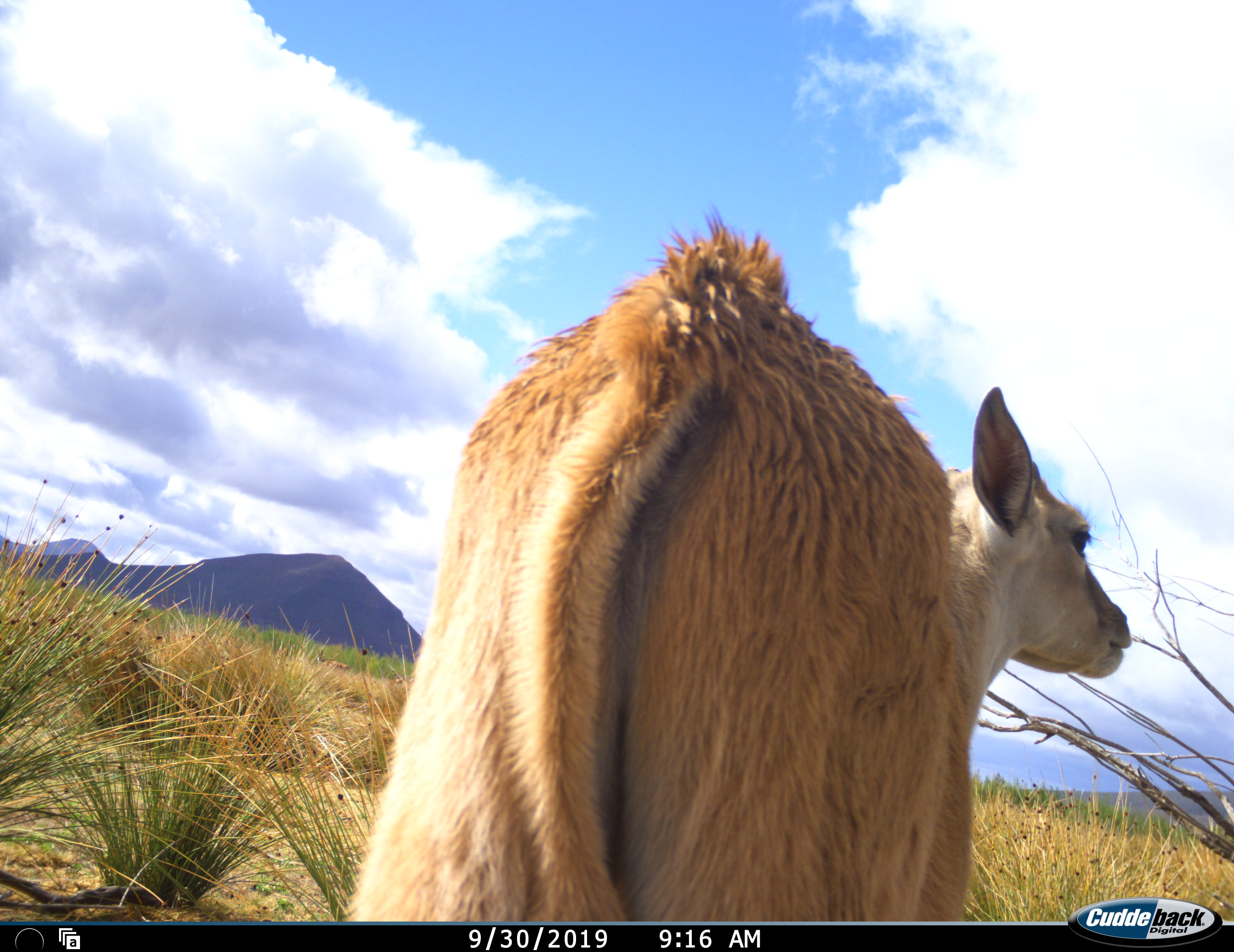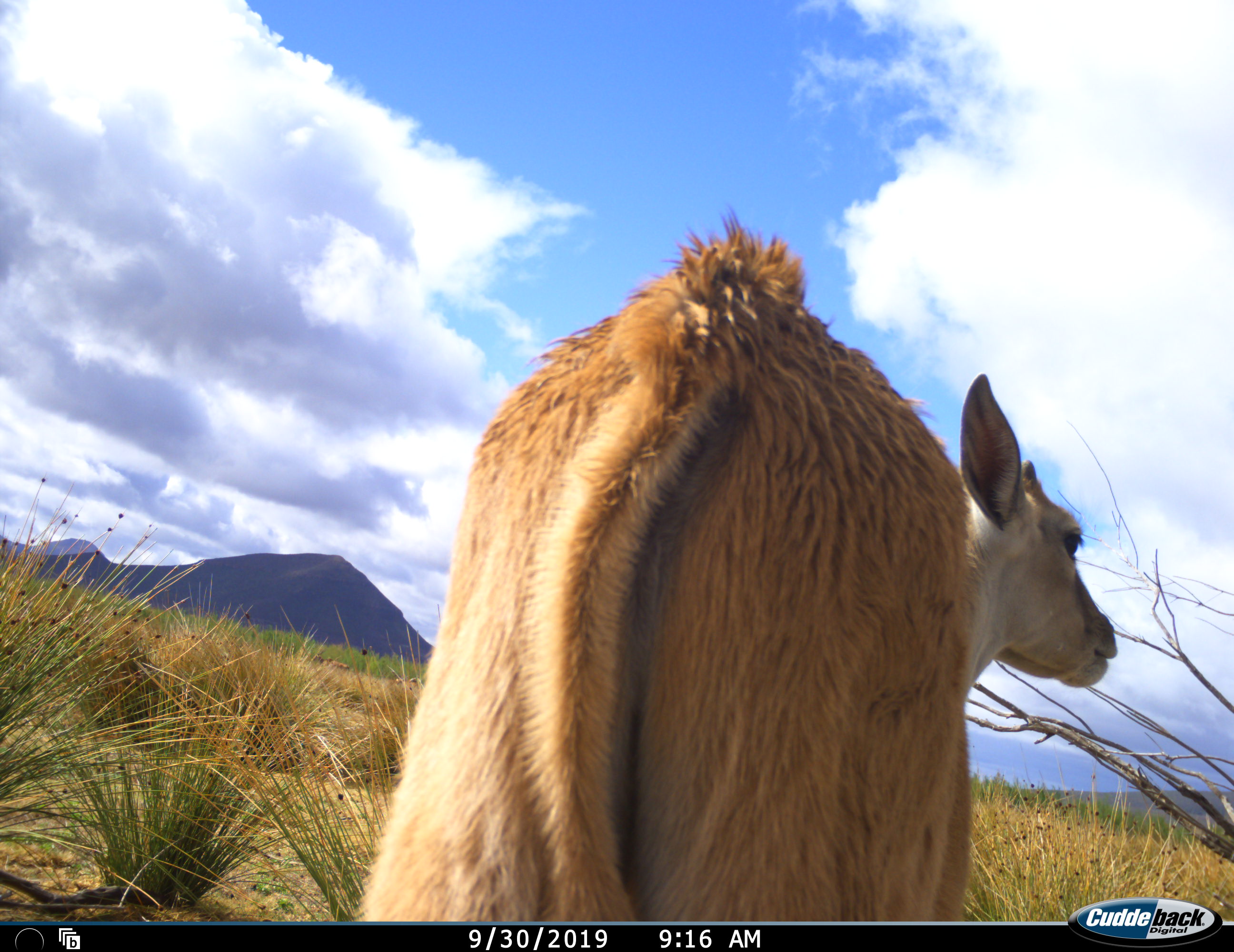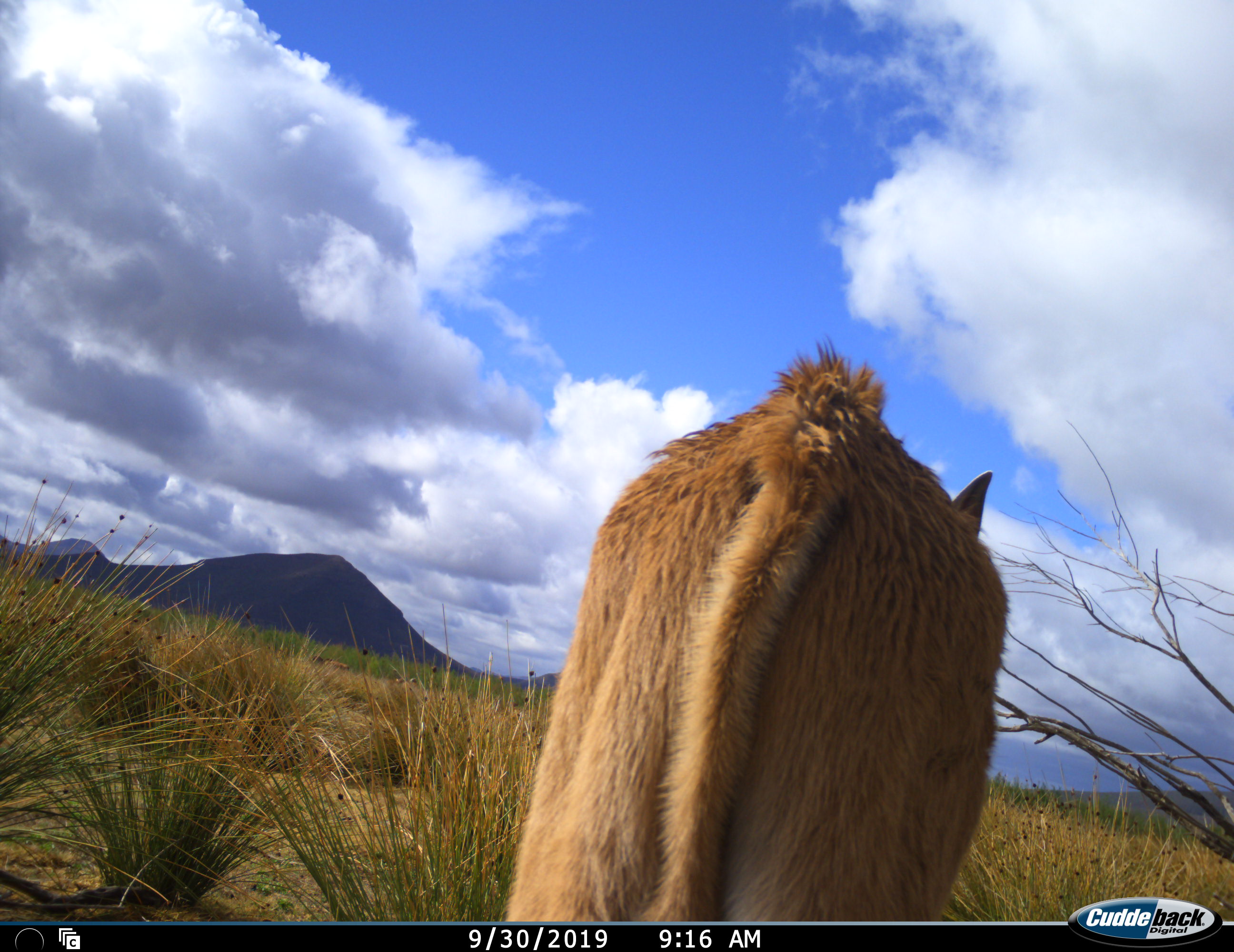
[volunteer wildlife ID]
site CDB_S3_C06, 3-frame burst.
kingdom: Animalia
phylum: Chordata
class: Mammalia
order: Artiodactyla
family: Cervidae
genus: Dama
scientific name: Dama dama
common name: fallow deer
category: fallowdeer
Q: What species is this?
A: Fallowdeer (fallow deer) (Dama dama).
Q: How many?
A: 1.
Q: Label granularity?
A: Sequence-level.